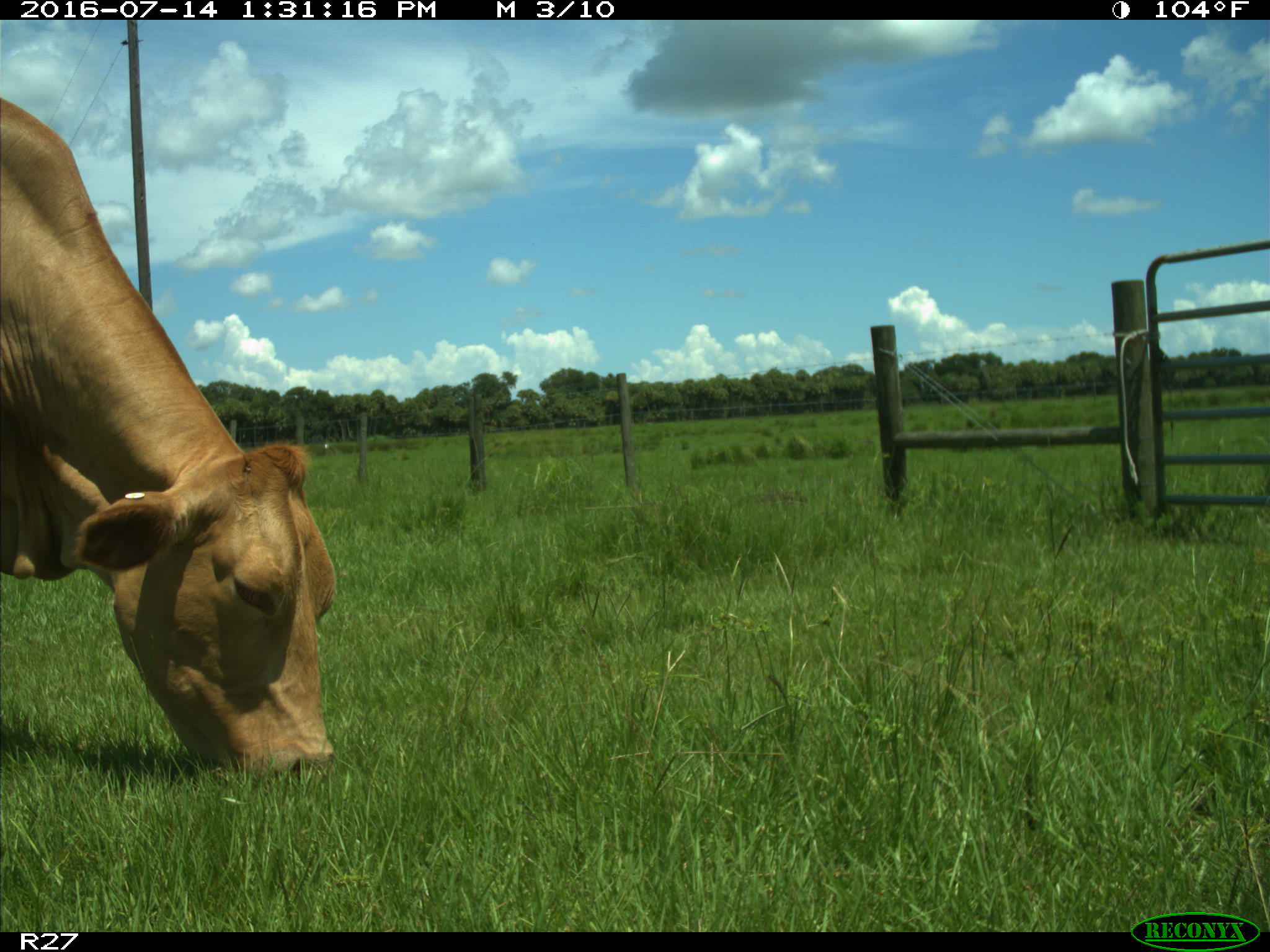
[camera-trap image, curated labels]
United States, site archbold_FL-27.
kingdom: Animalia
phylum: Chordata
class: Mammalia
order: Artiodactyla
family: Bovidae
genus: Bos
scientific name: Bos taurus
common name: domestic cow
Bos taurus (domestic cow).